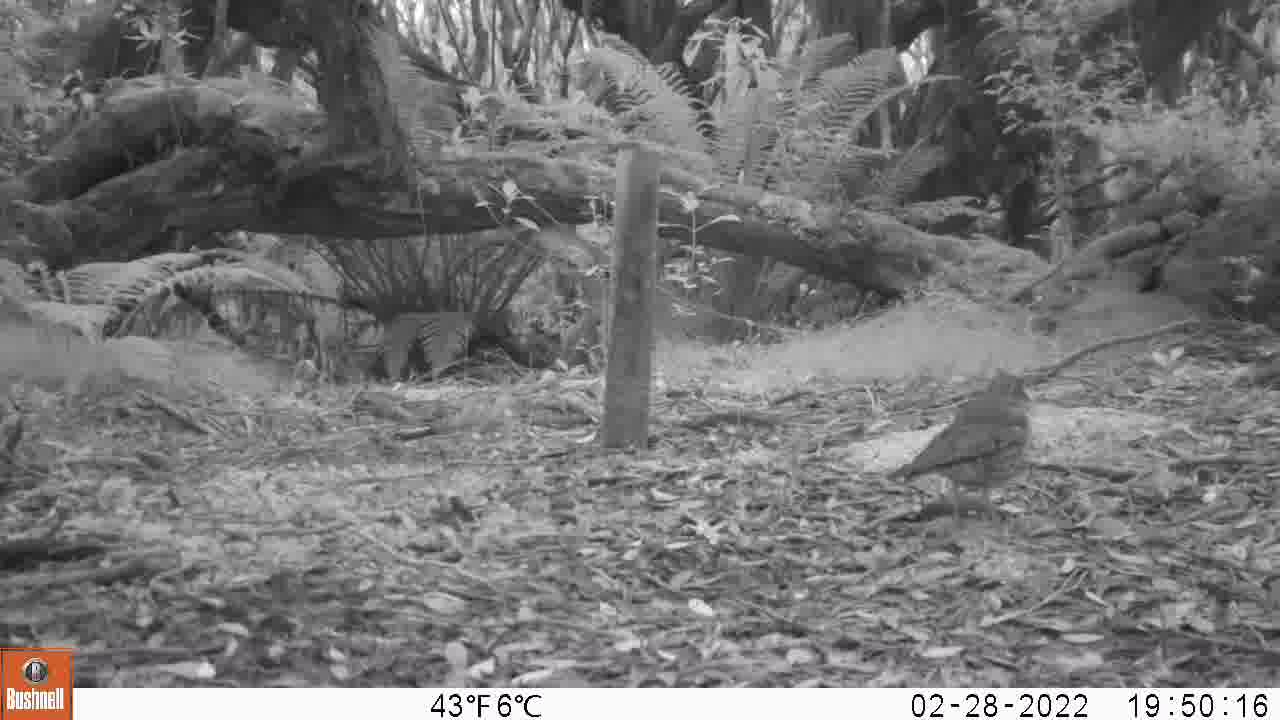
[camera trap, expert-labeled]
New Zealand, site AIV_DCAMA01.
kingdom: Animalia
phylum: Chordata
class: Aves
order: Passeriformes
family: Turdidae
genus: Turdus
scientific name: Turdus philomelos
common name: song thrush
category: thrush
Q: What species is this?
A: Thrush (song thrush) (Turdus philomelos).